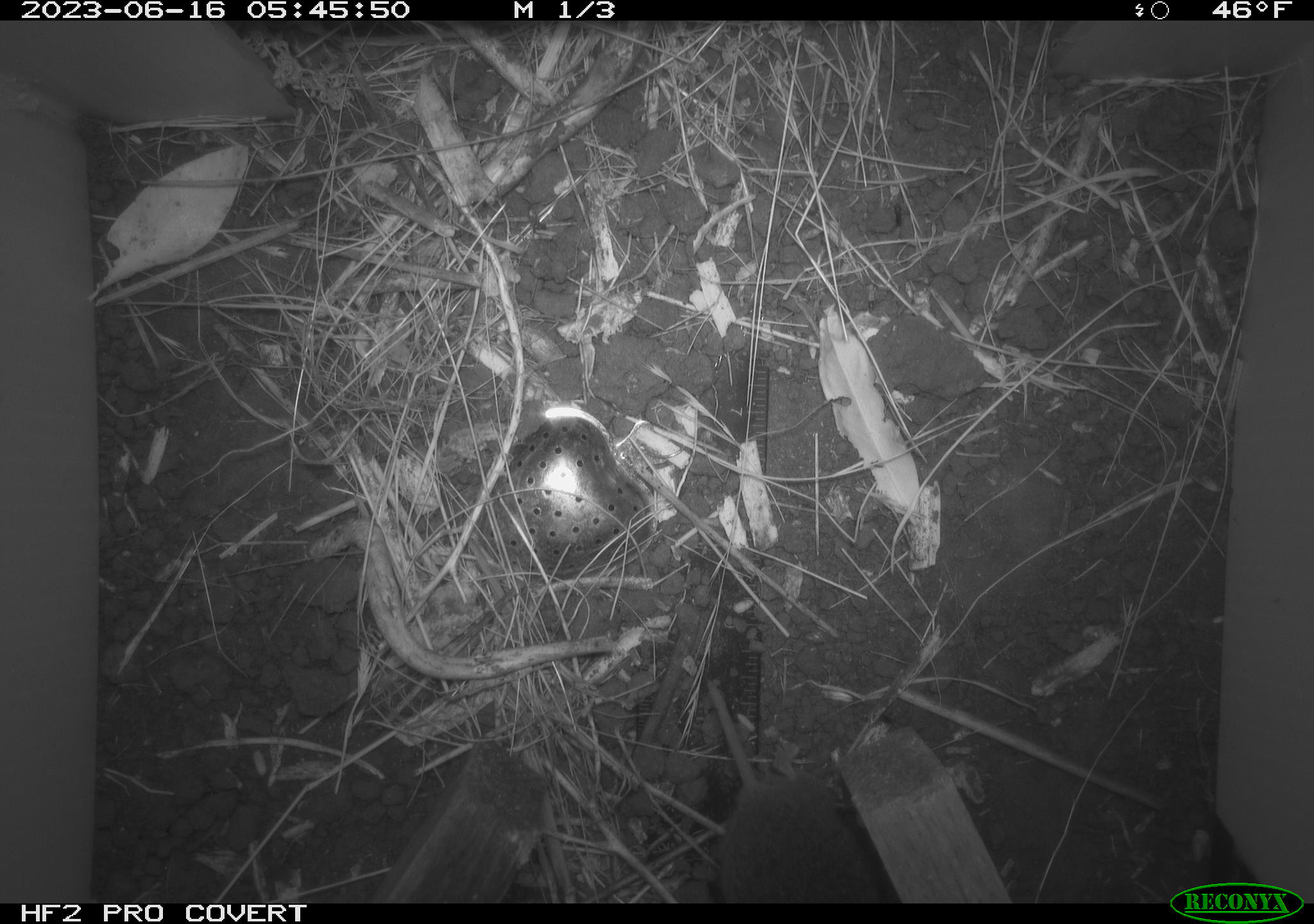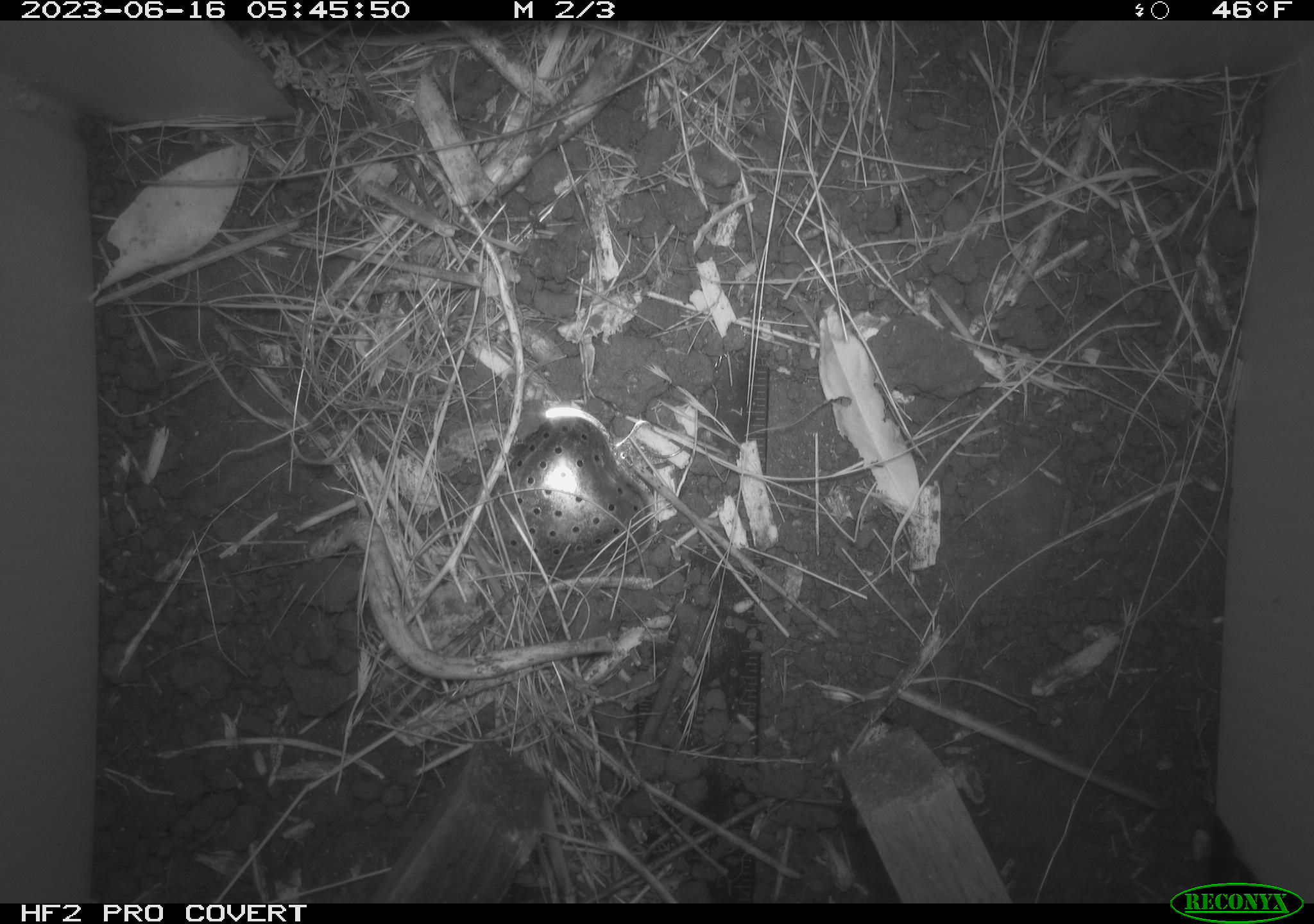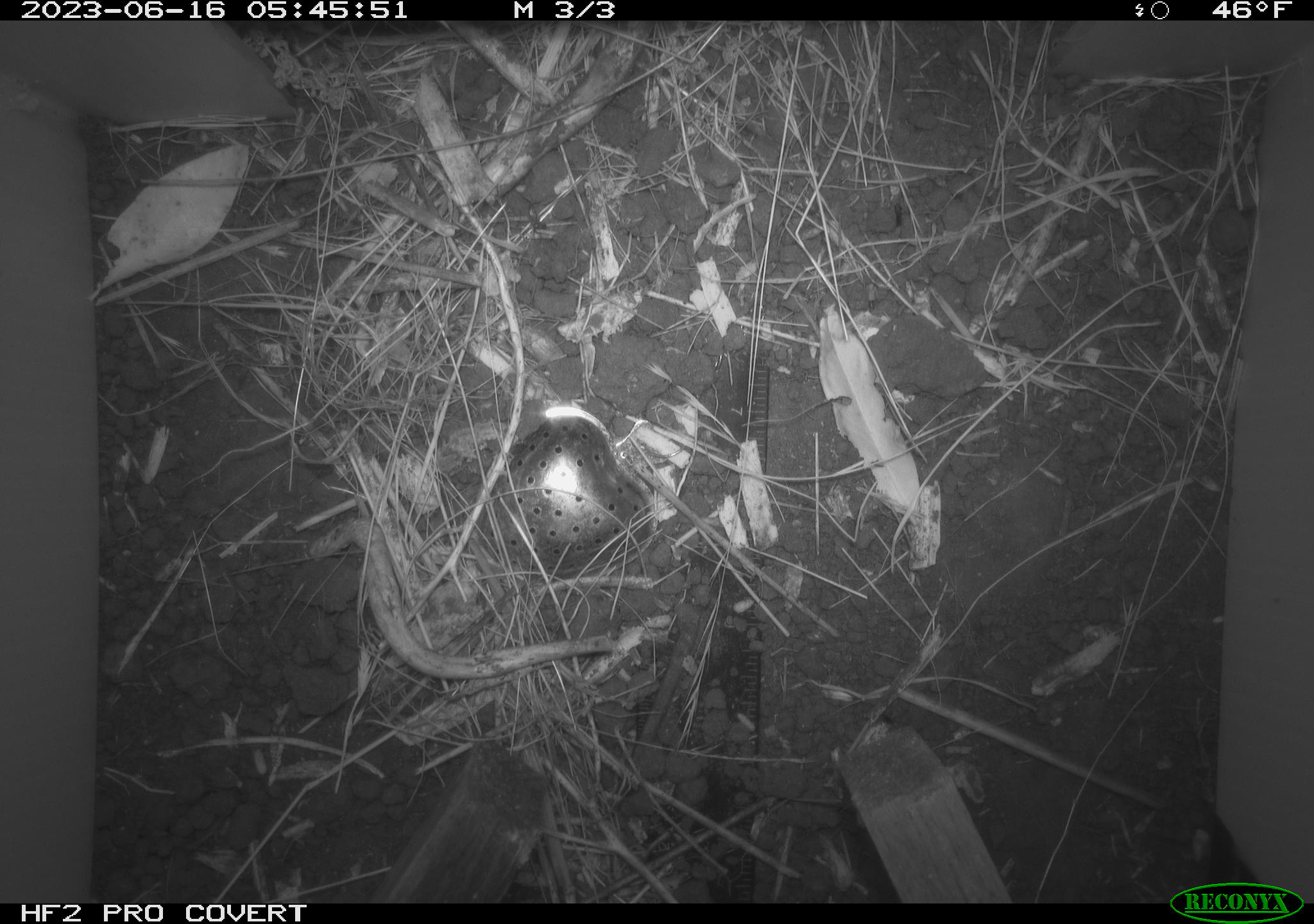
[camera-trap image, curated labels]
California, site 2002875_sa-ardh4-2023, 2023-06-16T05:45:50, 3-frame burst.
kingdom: Animalia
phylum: Chordata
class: Mammalia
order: Rodentia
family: Cricetidae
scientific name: Arvicolinae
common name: voles, lemmings, and muskrats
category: arvicolinae subfamily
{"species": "arvicolinae subfamily (voles, lemmings, and muskrats) (Arvicolinae)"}